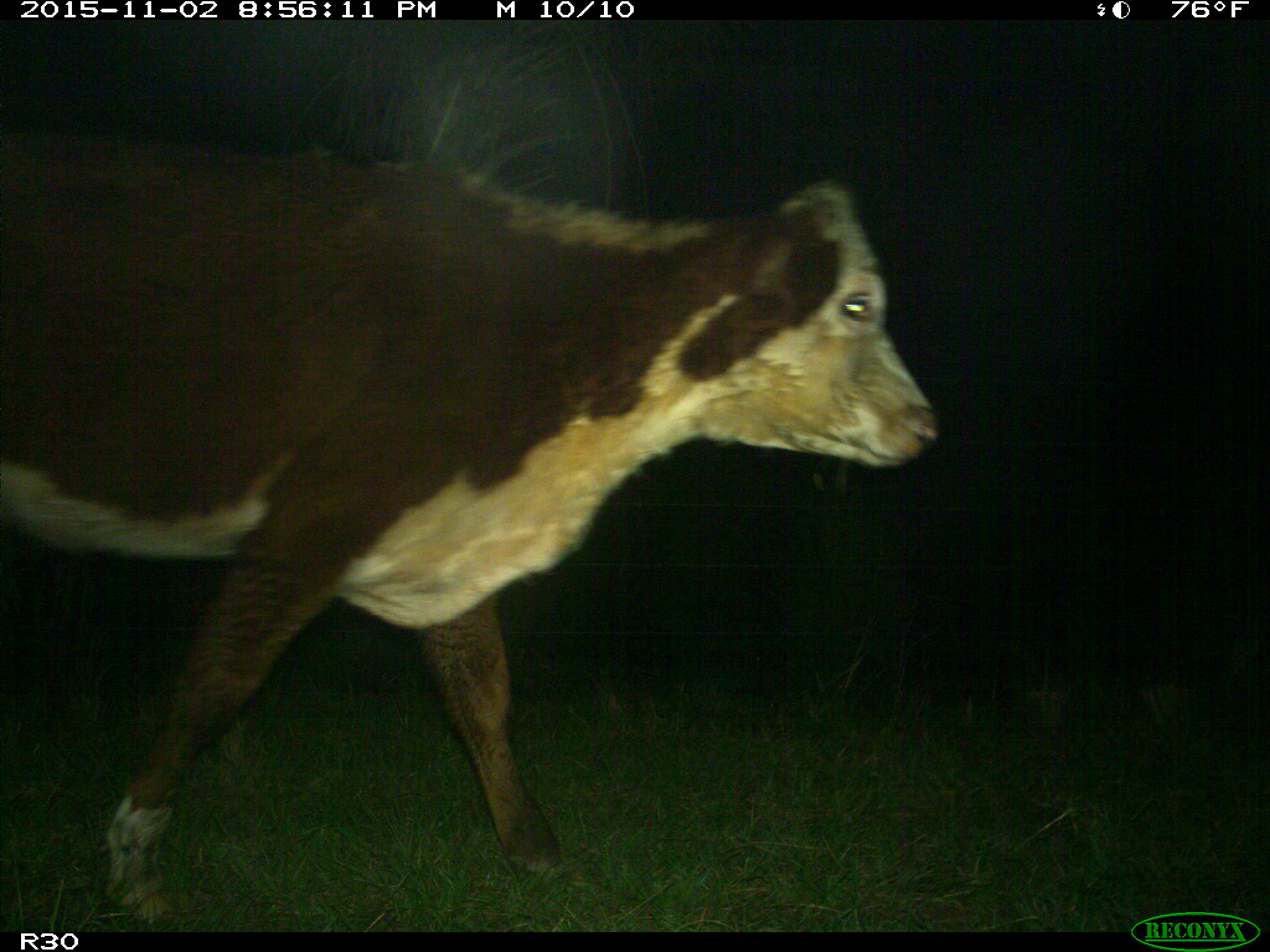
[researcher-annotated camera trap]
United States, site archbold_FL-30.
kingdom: Animalia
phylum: Chordata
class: Mammalia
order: Artiodactyla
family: Bovidae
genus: Bos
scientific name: Bos taurus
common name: domestic cow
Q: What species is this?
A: Bos taurus (domestic cow).